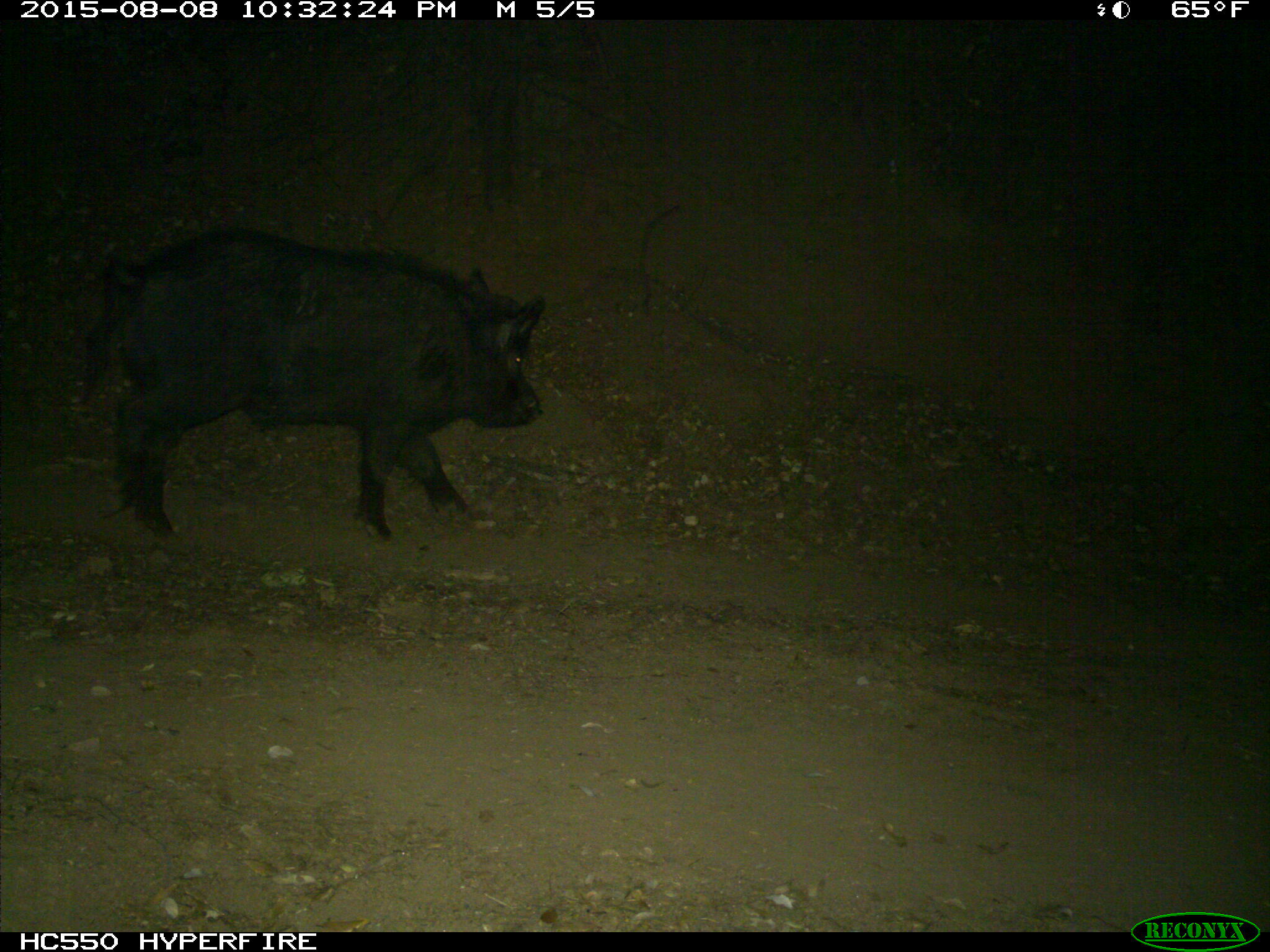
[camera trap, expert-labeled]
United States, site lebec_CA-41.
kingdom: Animalia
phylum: Chordata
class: Mammalia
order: Artiodactyla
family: Suidae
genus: Sus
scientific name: Sus scrofa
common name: wild boar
Sus scrofa (wild boar).